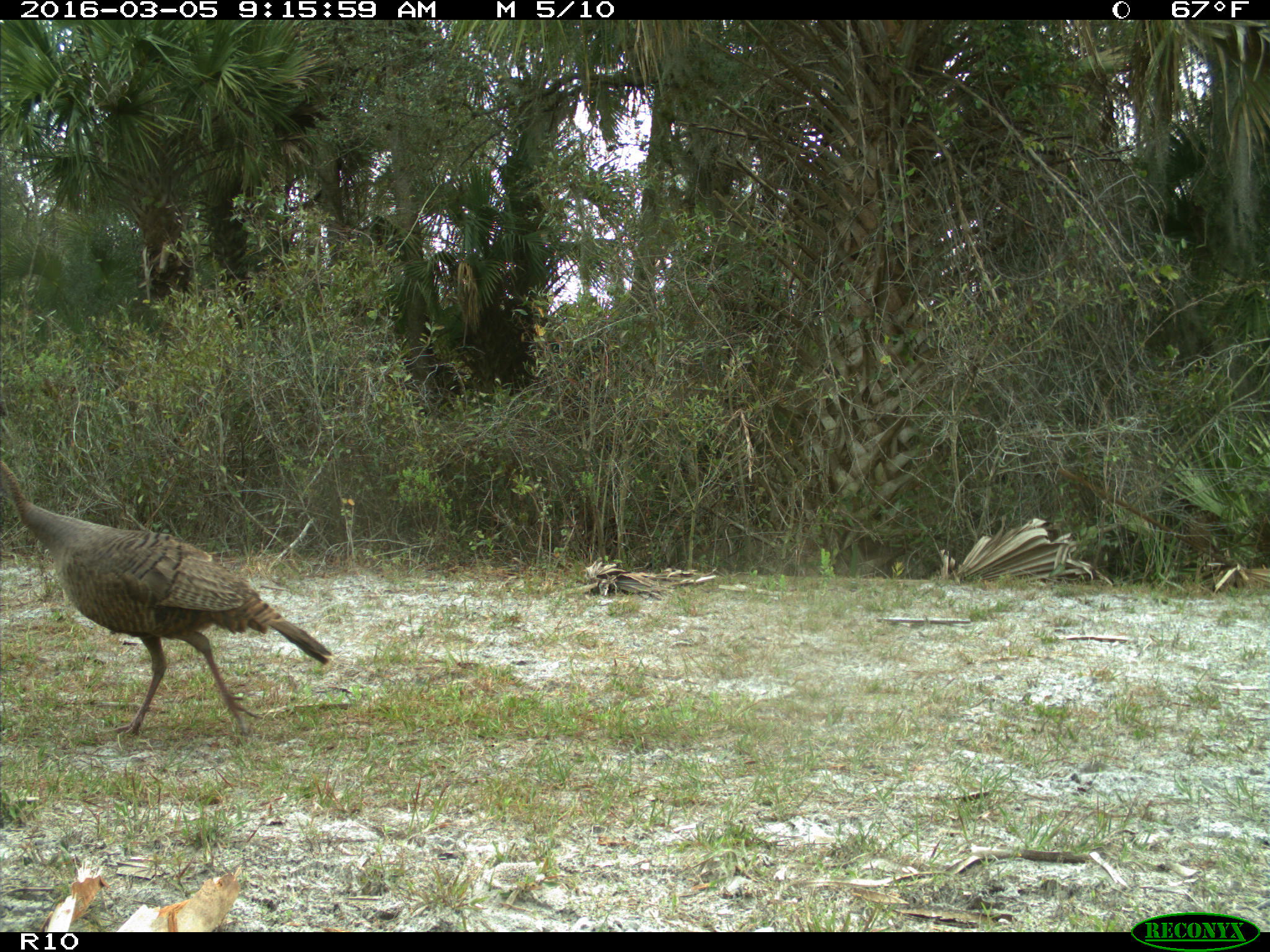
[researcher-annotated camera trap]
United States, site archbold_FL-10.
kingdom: Animalia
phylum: Chordata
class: Aves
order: Galliformes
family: Phasianidae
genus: Meleagris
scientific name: Meleagris gallopavo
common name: wild turkey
Meleagris gallopavo (wild turkey).